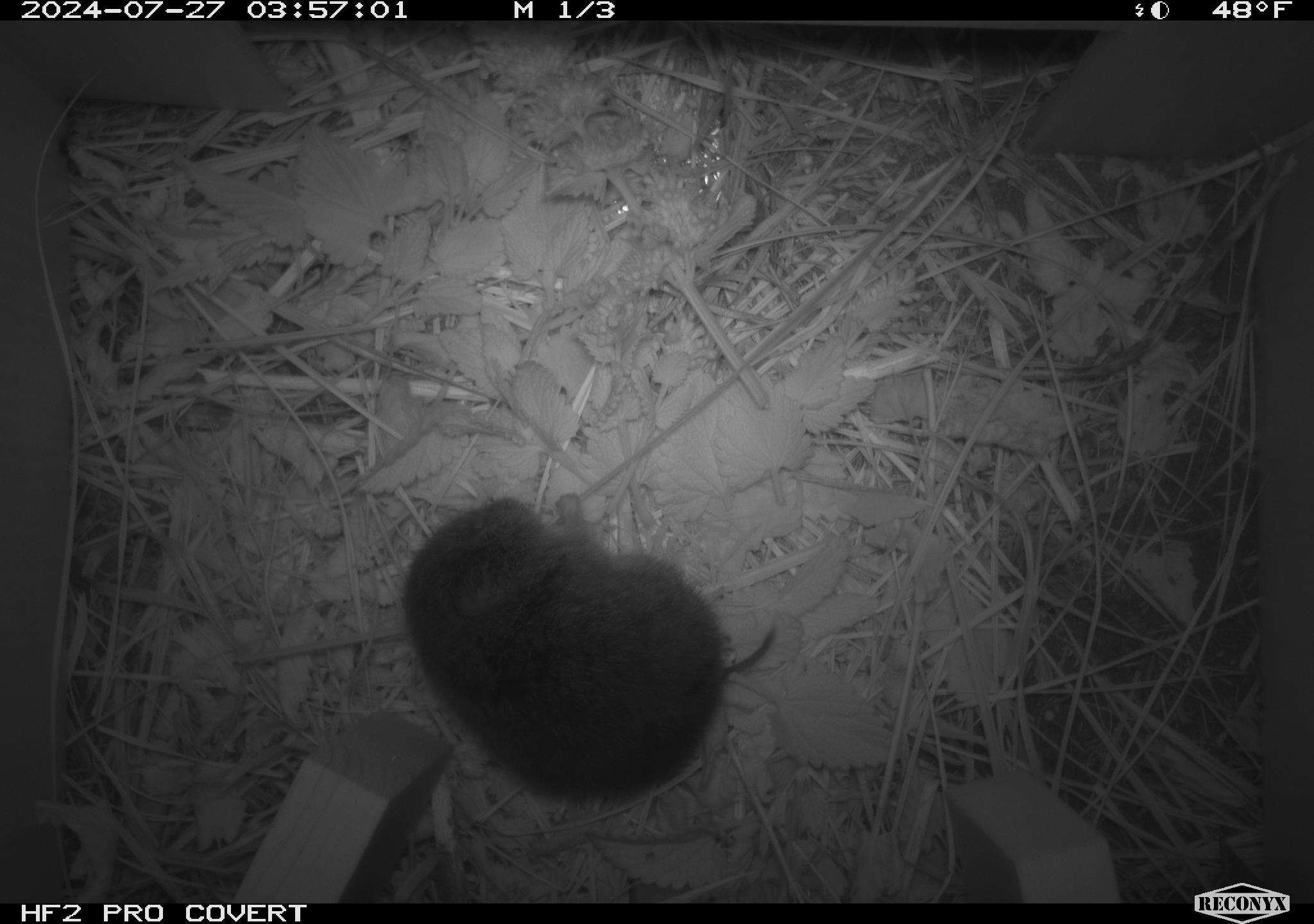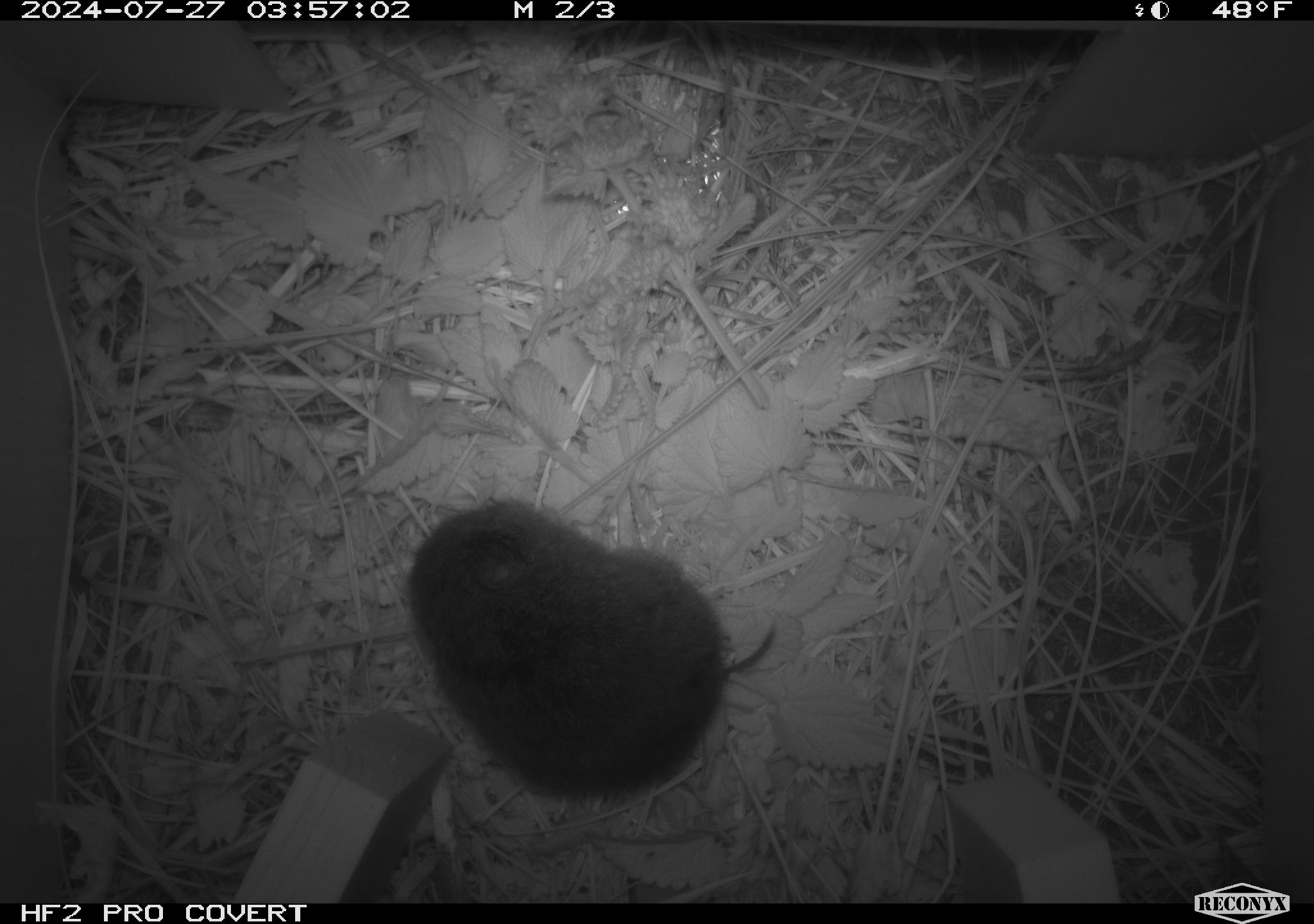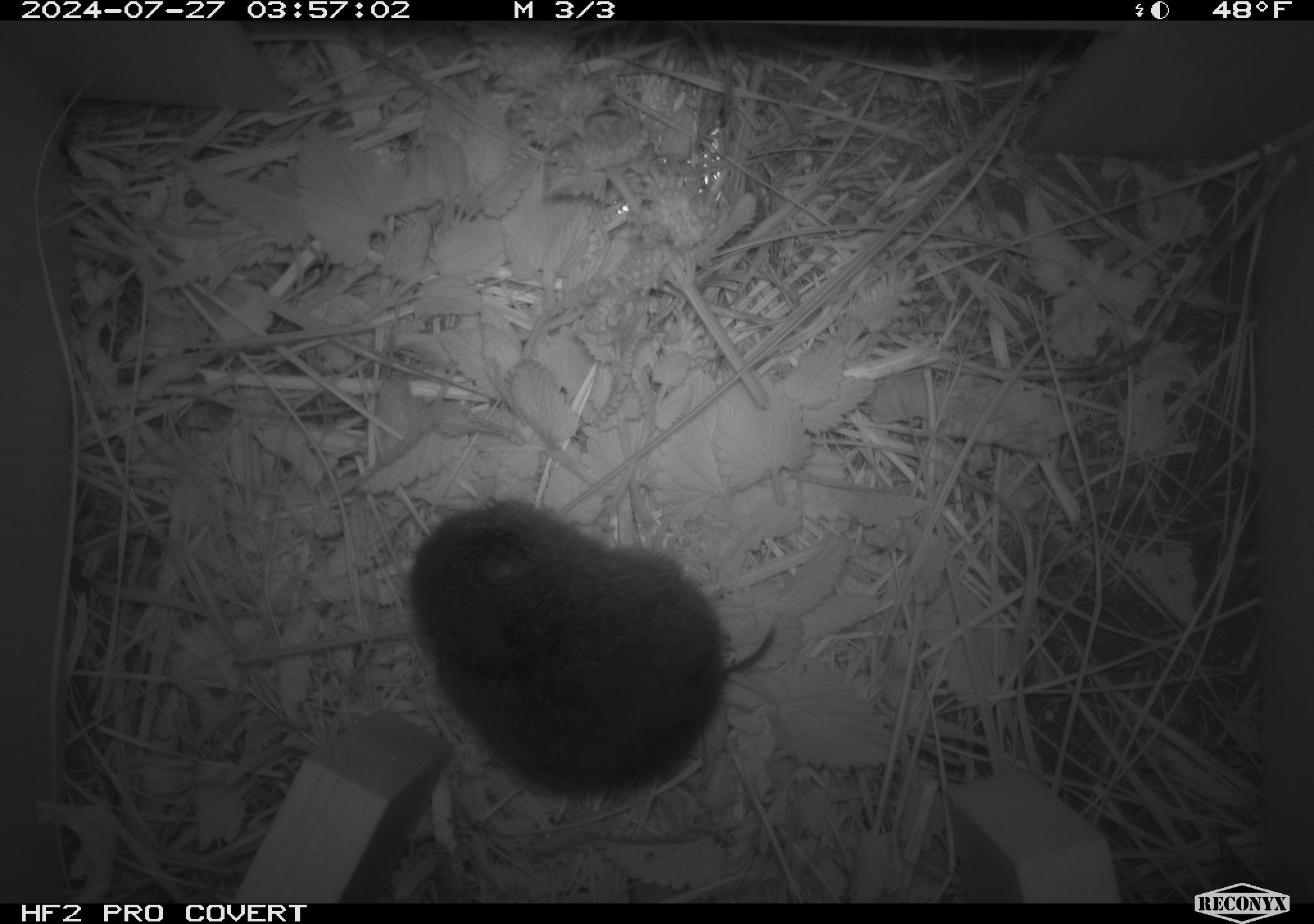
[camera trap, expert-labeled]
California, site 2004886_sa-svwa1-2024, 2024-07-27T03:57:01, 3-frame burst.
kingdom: Animalia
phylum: Chordata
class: Mammalia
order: Rodentia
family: Cricetidae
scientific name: Arvicolinae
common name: voles, lemmings, and muskrats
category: arvicolinae subfamily